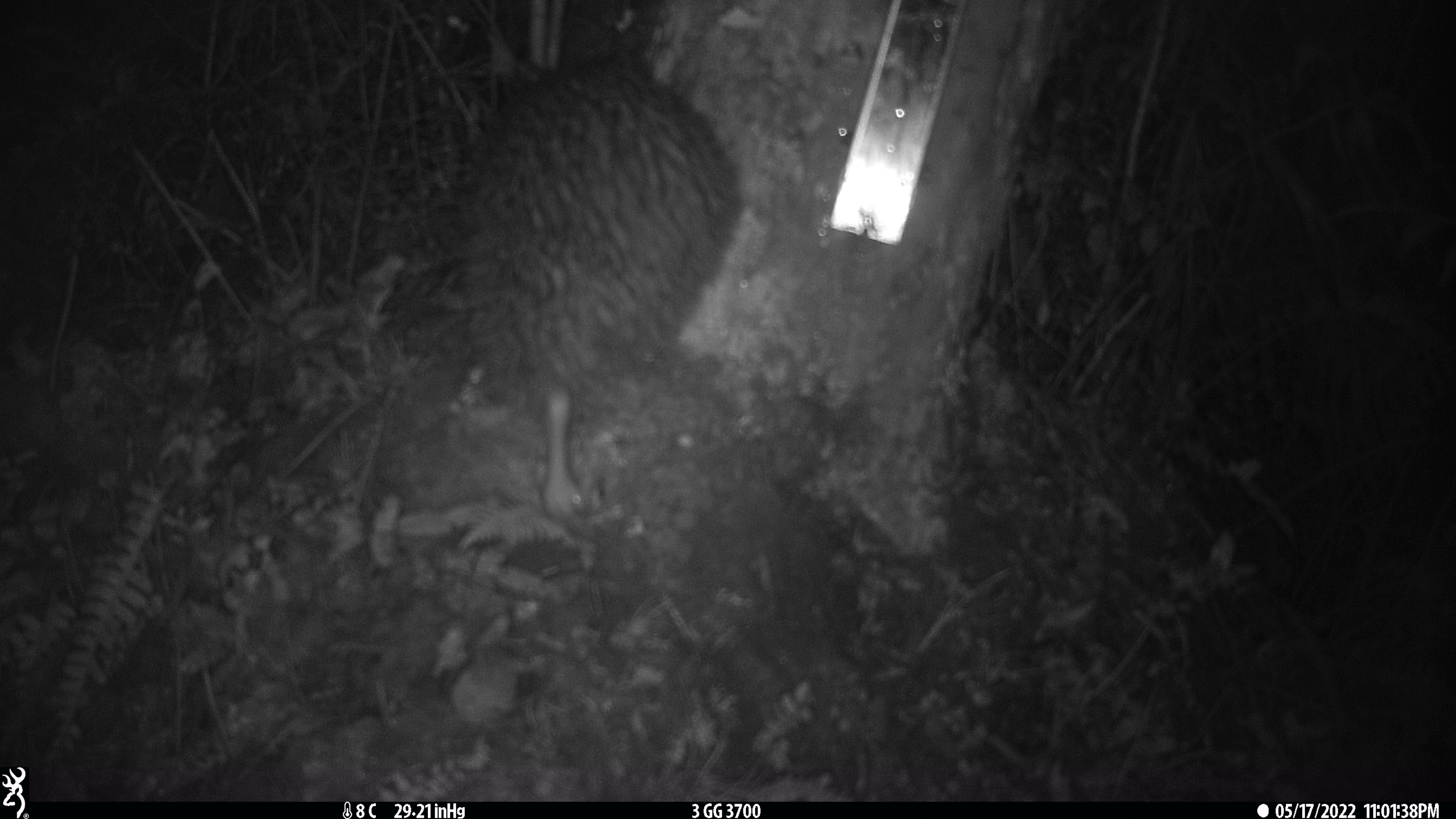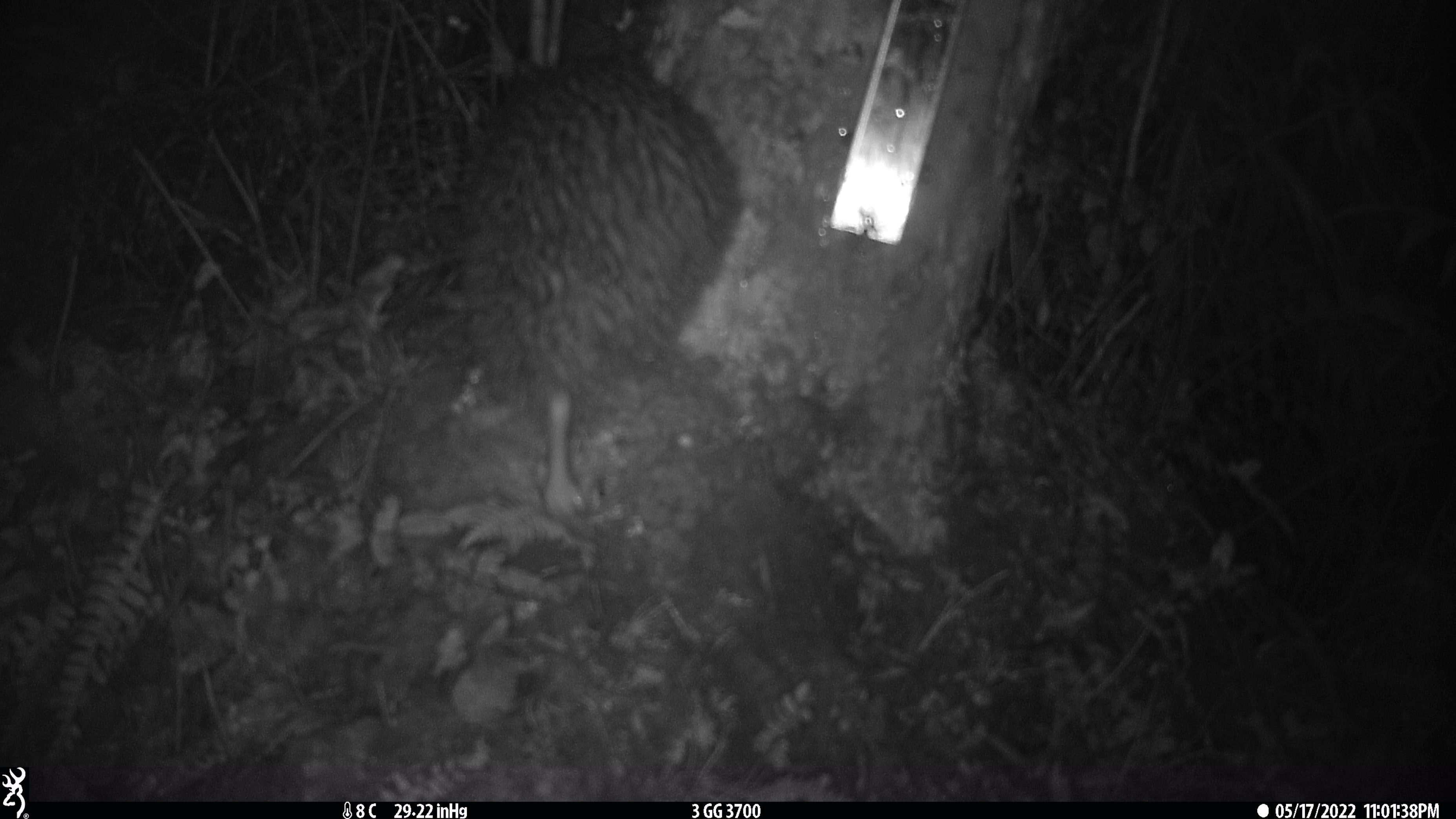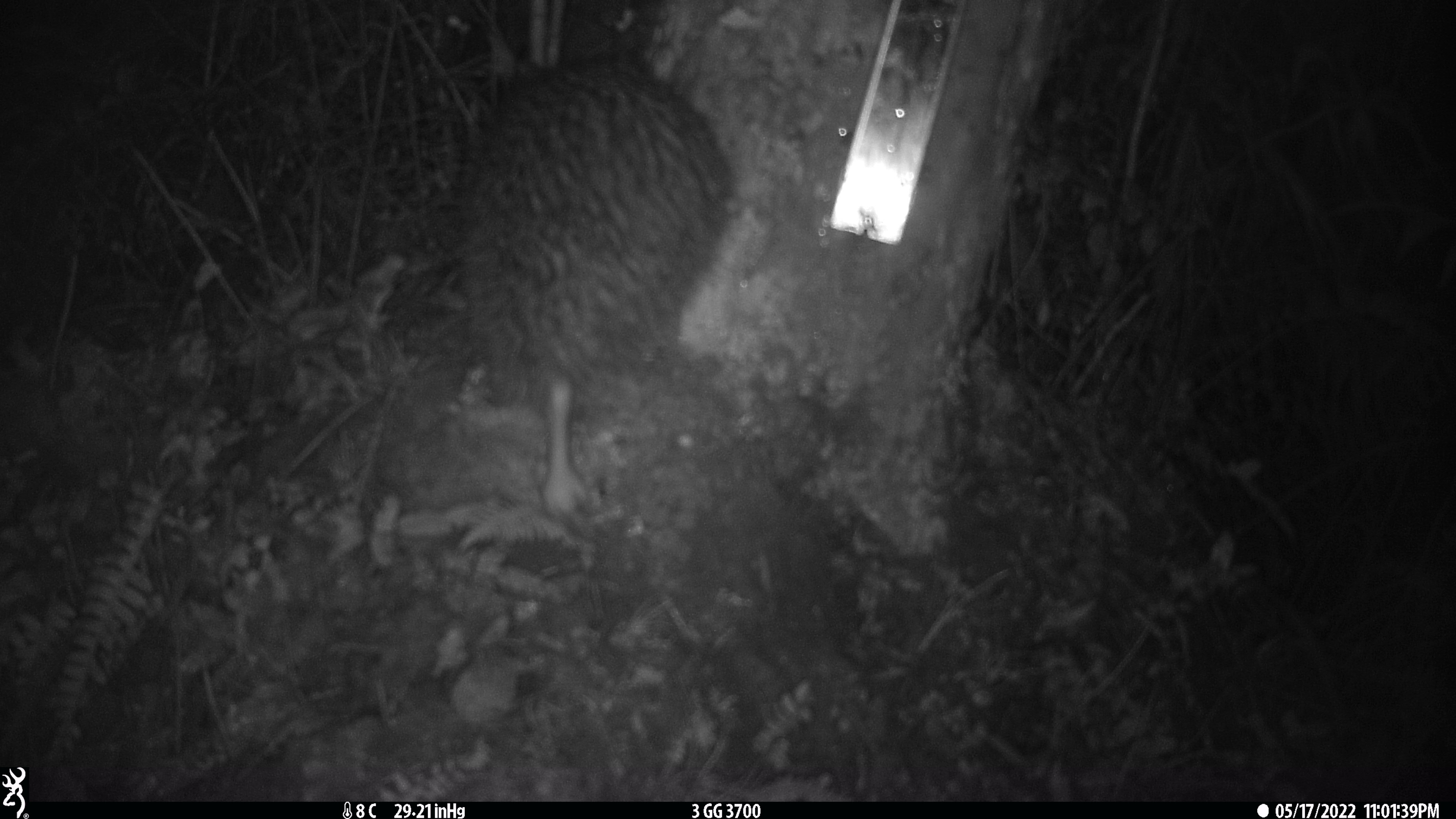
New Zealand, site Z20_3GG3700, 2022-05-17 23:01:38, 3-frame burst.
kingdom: Animalia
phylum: Chordata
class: Aves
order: Apterygiformes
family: Apterygidae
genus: Apteryx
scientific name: Apteryx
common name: kiwi